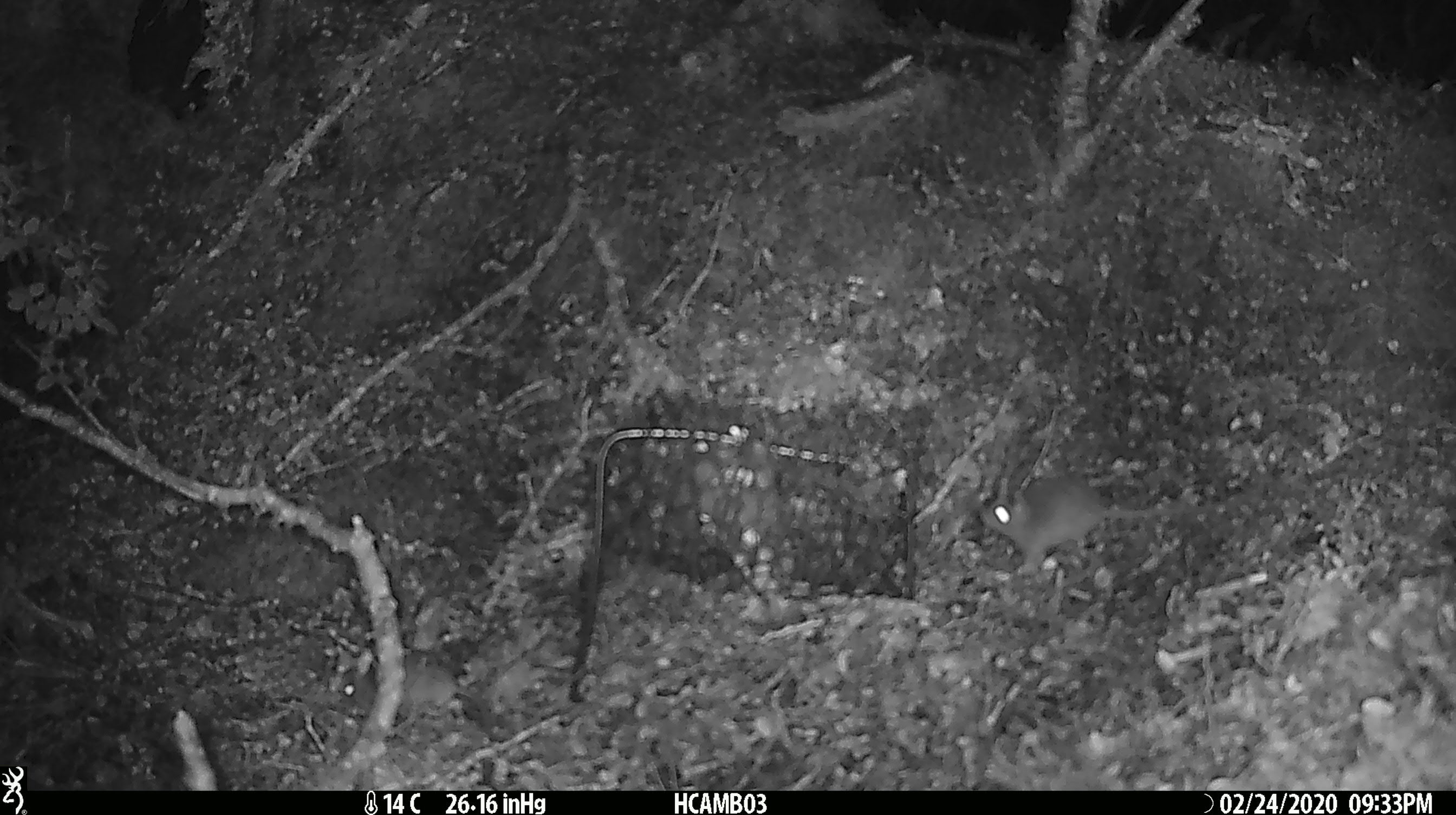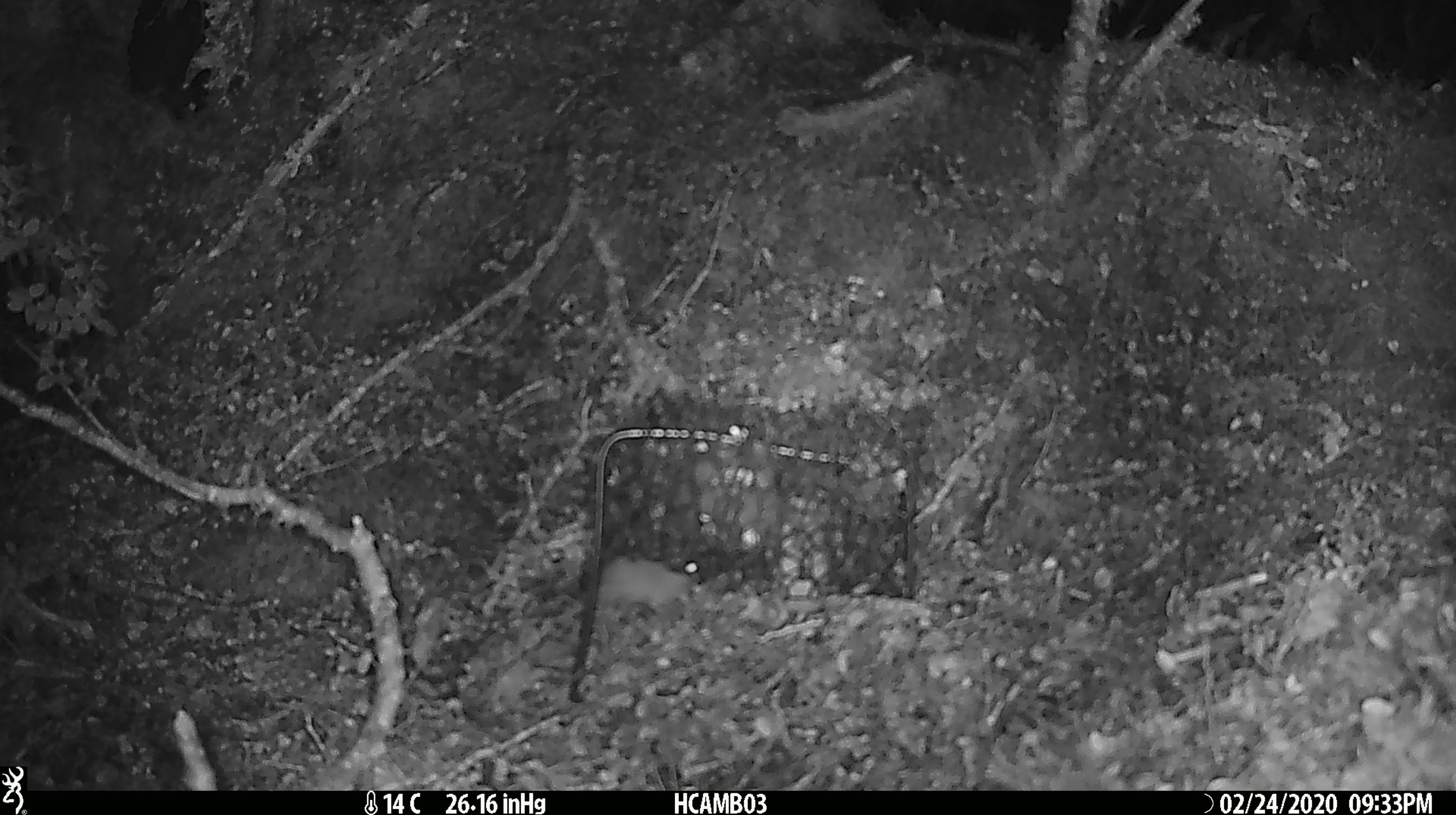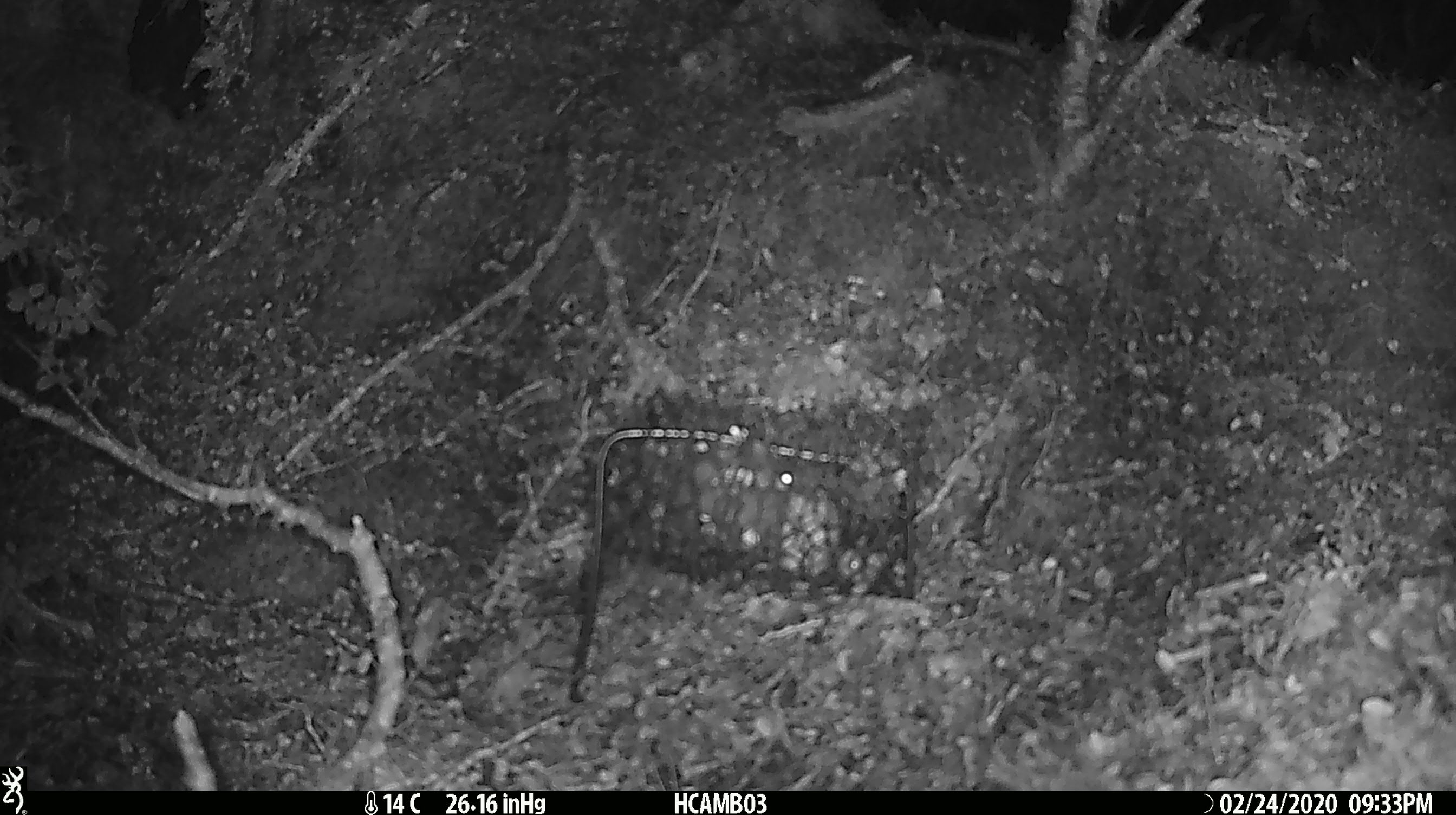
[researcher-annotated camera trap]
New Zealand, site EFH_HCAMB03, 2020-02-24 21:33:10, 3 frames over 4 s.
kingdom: Animalia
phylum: Chordata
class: Mammalia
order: Rodentia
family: Muridae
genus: Mus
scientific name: Mus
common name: mouse